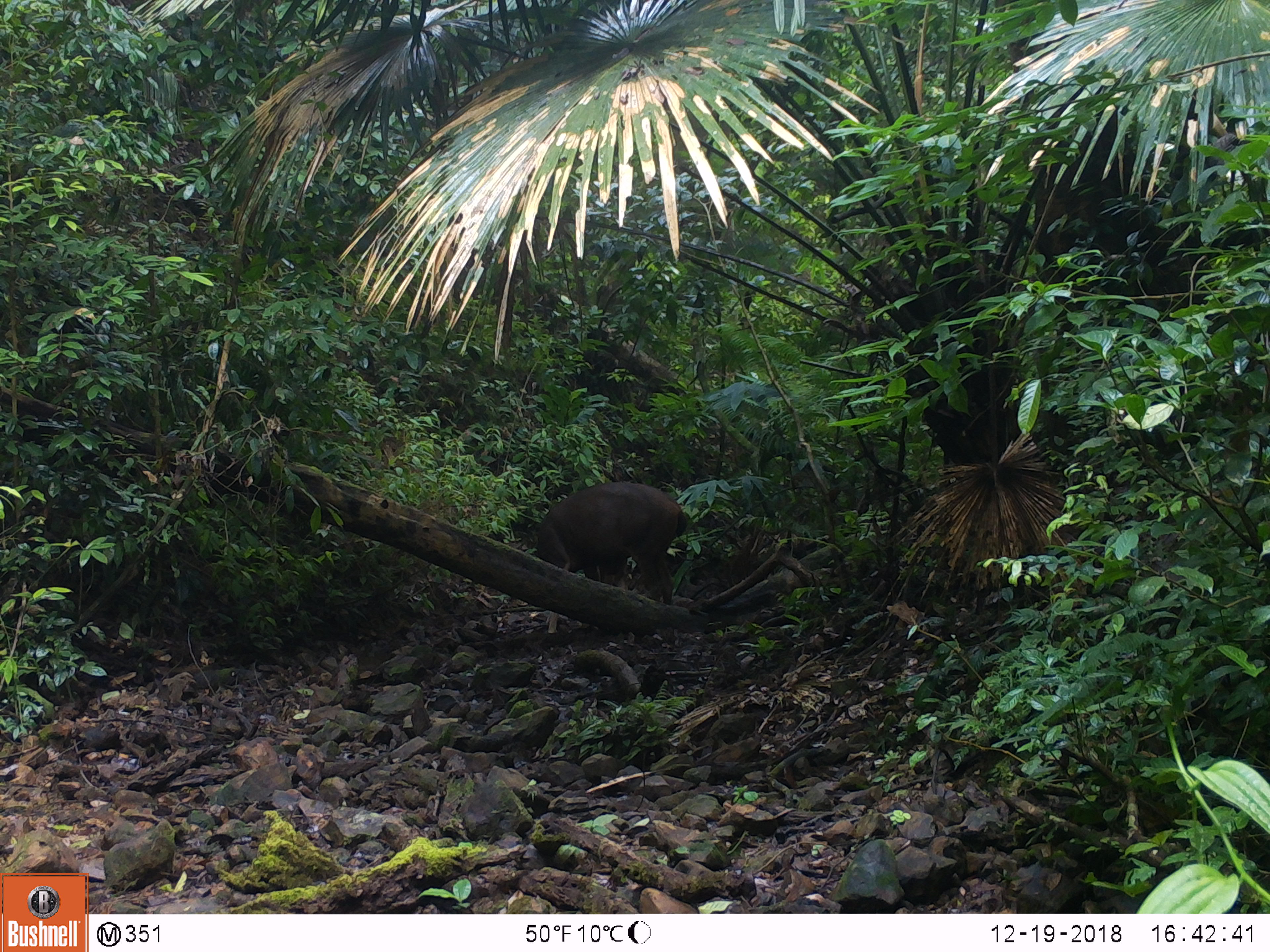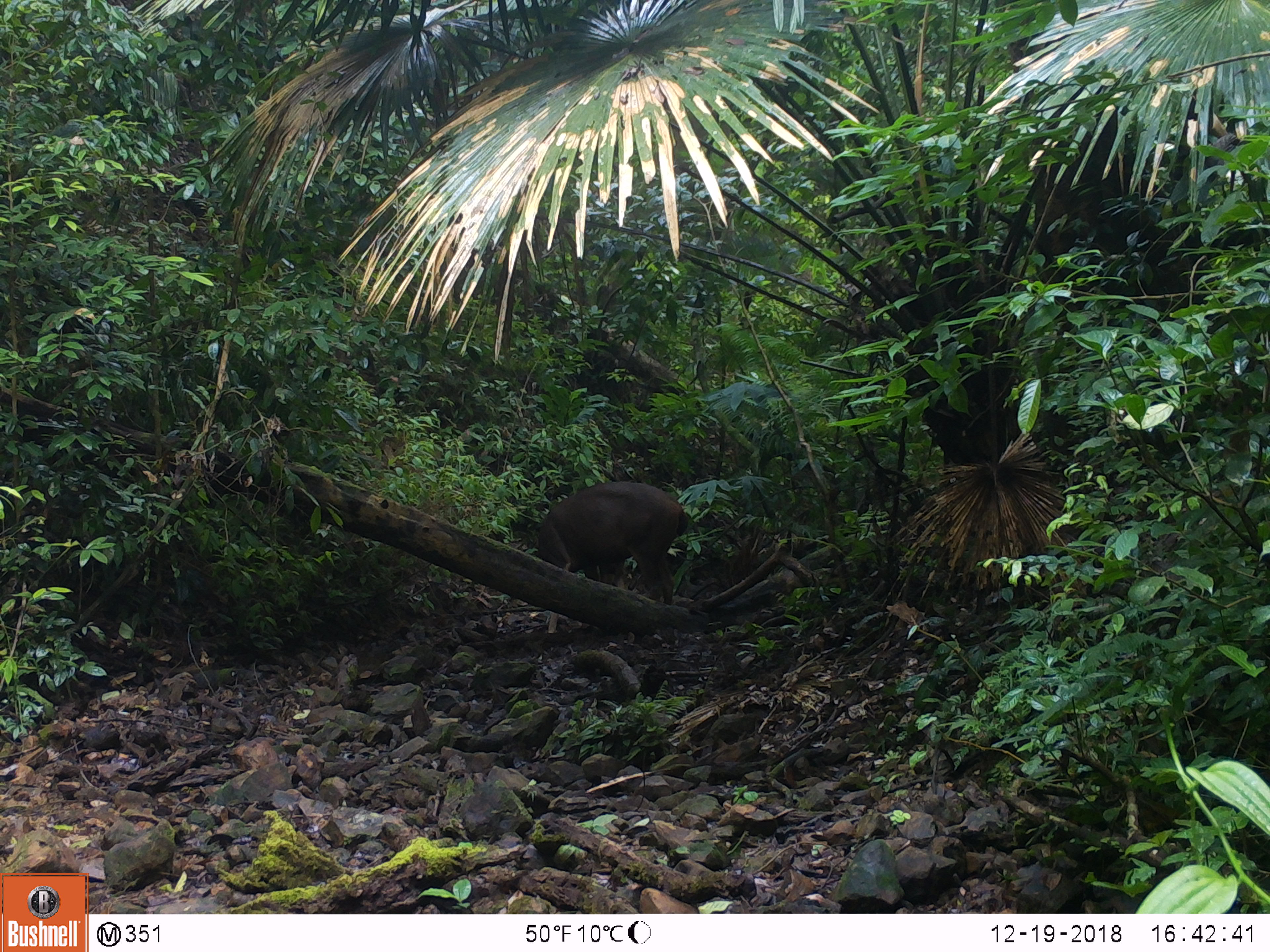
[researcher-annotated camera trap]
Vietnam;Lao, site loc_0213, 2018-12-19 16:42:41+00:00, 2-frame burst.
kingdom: Animalia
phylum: Chordata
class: Mammalia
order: Artiodactyla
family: Cervidae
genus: Rusa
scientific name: Rusa unicolor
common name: sambar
Sambar (Rusa unicolor). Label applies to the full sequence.